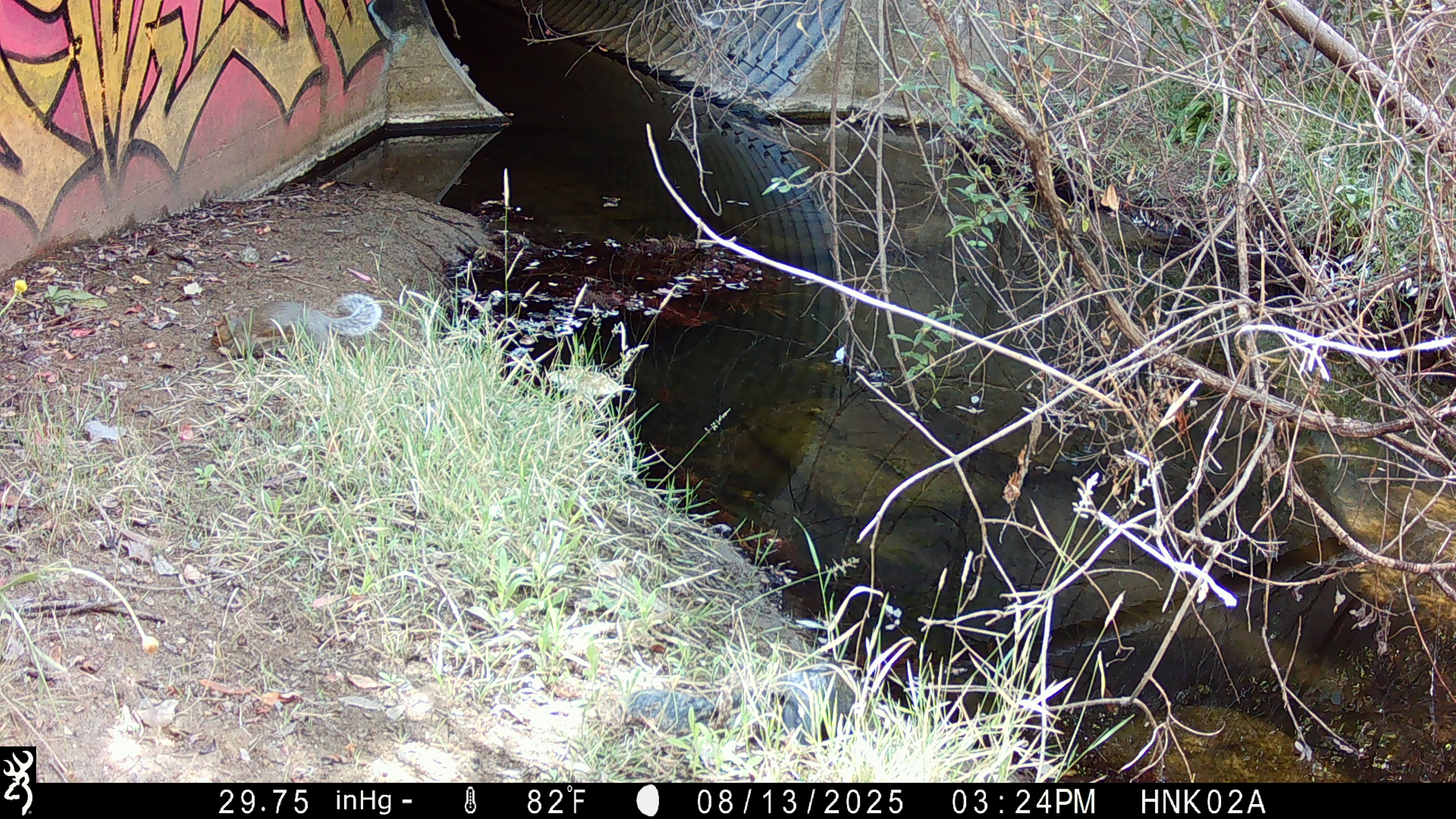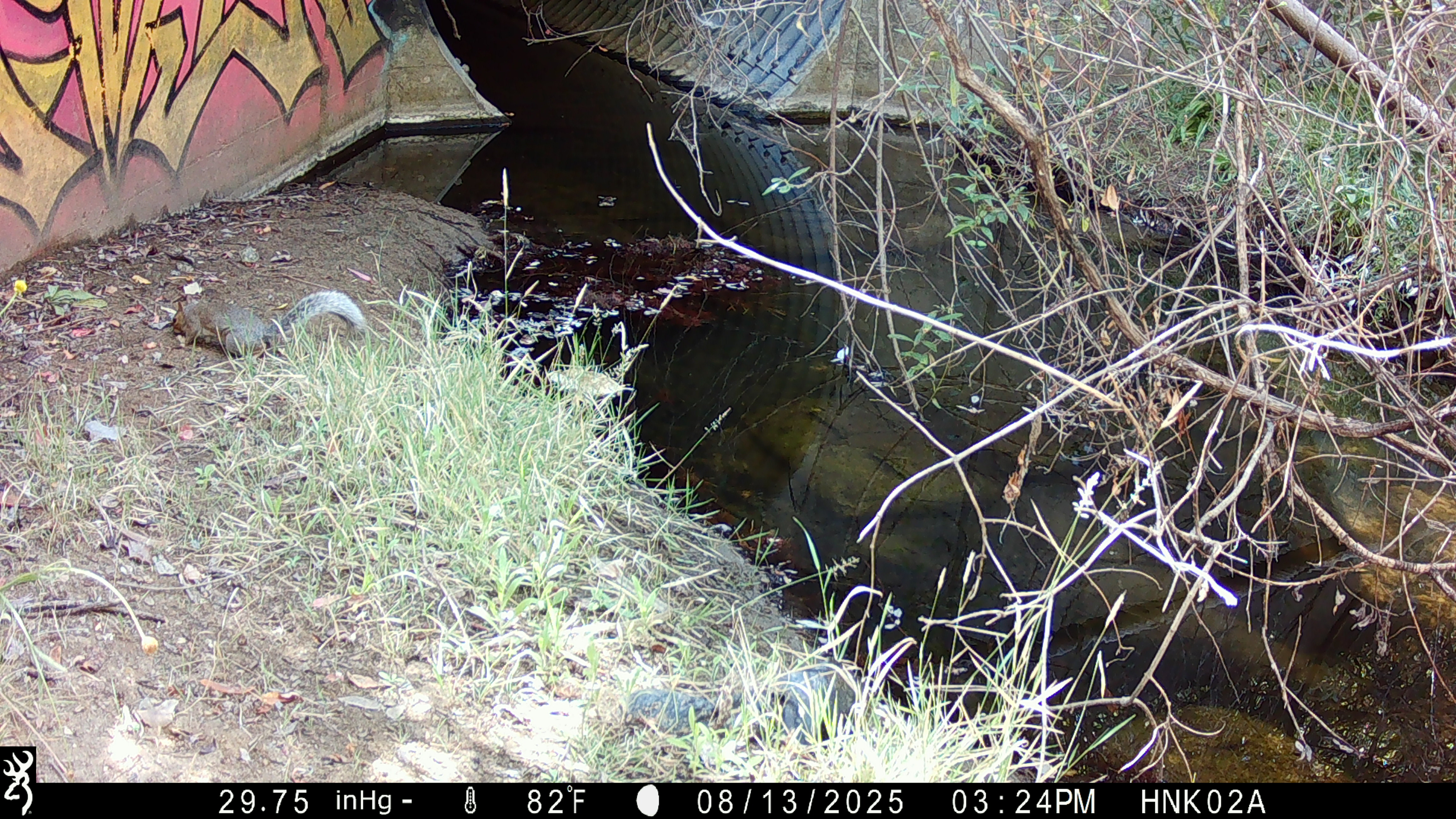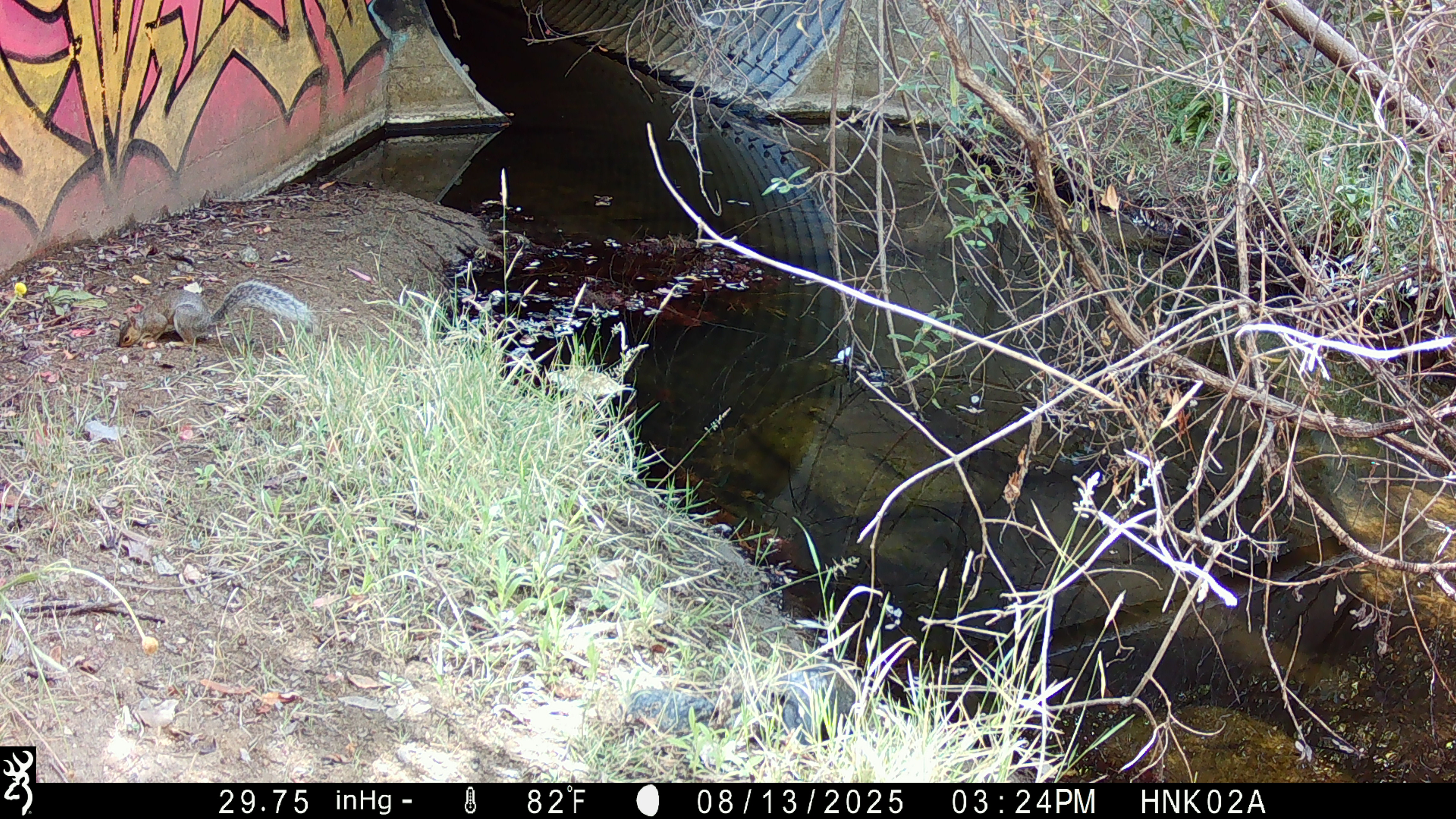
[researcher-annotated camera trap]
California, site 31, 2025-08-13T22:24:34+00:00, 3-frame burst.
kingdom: Animalia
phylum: Chordata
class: Mammalia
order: Rodentia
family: Sciuridae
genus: Sciurus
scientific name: Sciurus carolinensis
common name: eastern gray squirrel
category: eastern grey squirrel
Eastern grey squirrel (eastern gray squirrel) (Sciurus carolinensis).